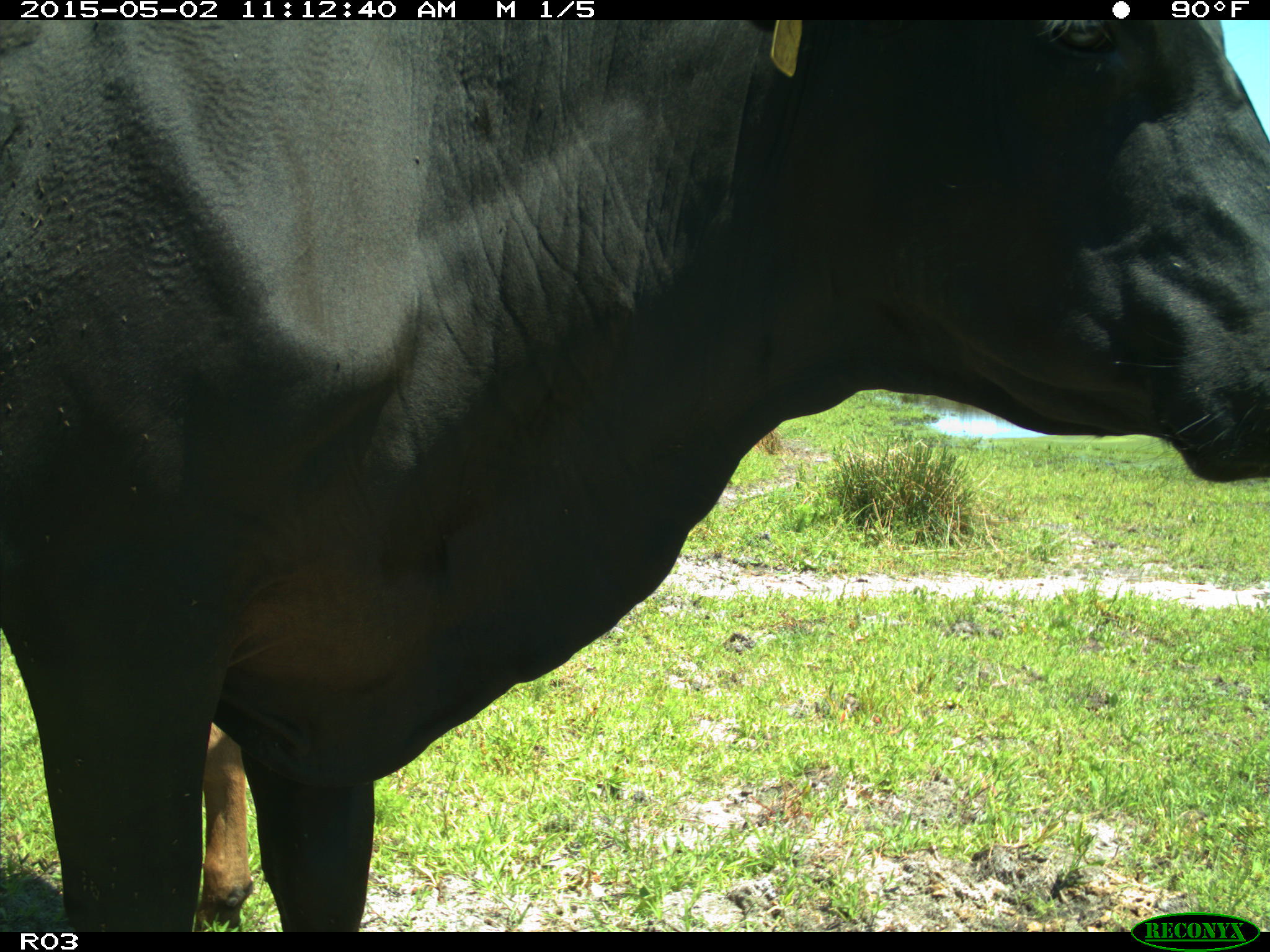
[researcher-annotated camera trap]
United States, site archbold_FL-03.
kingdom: Animalia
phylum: Chordata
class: Mammalia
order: Artiodactyla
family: Bovidae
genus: Bos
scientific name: Bos taurus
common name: domestic cow